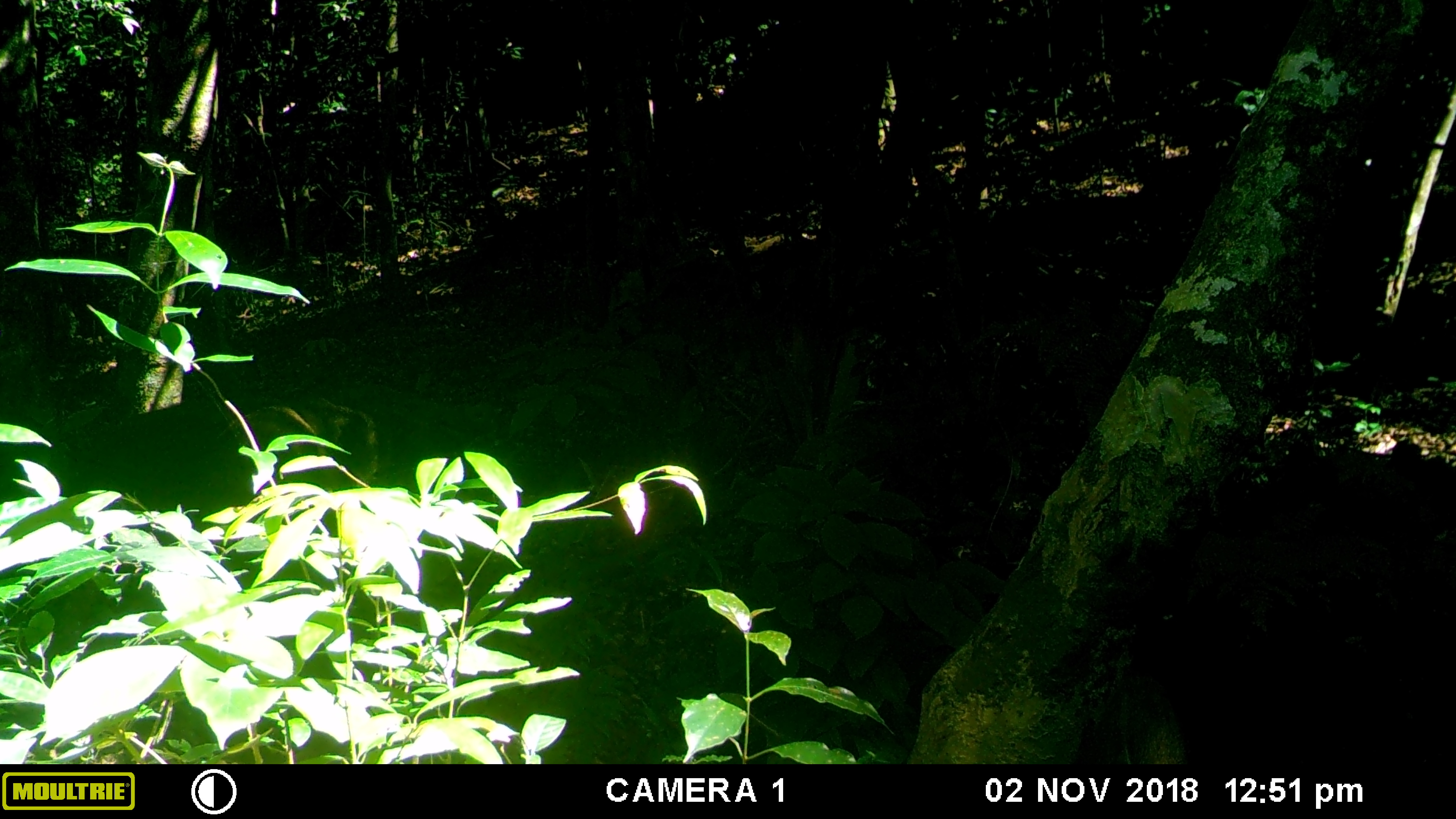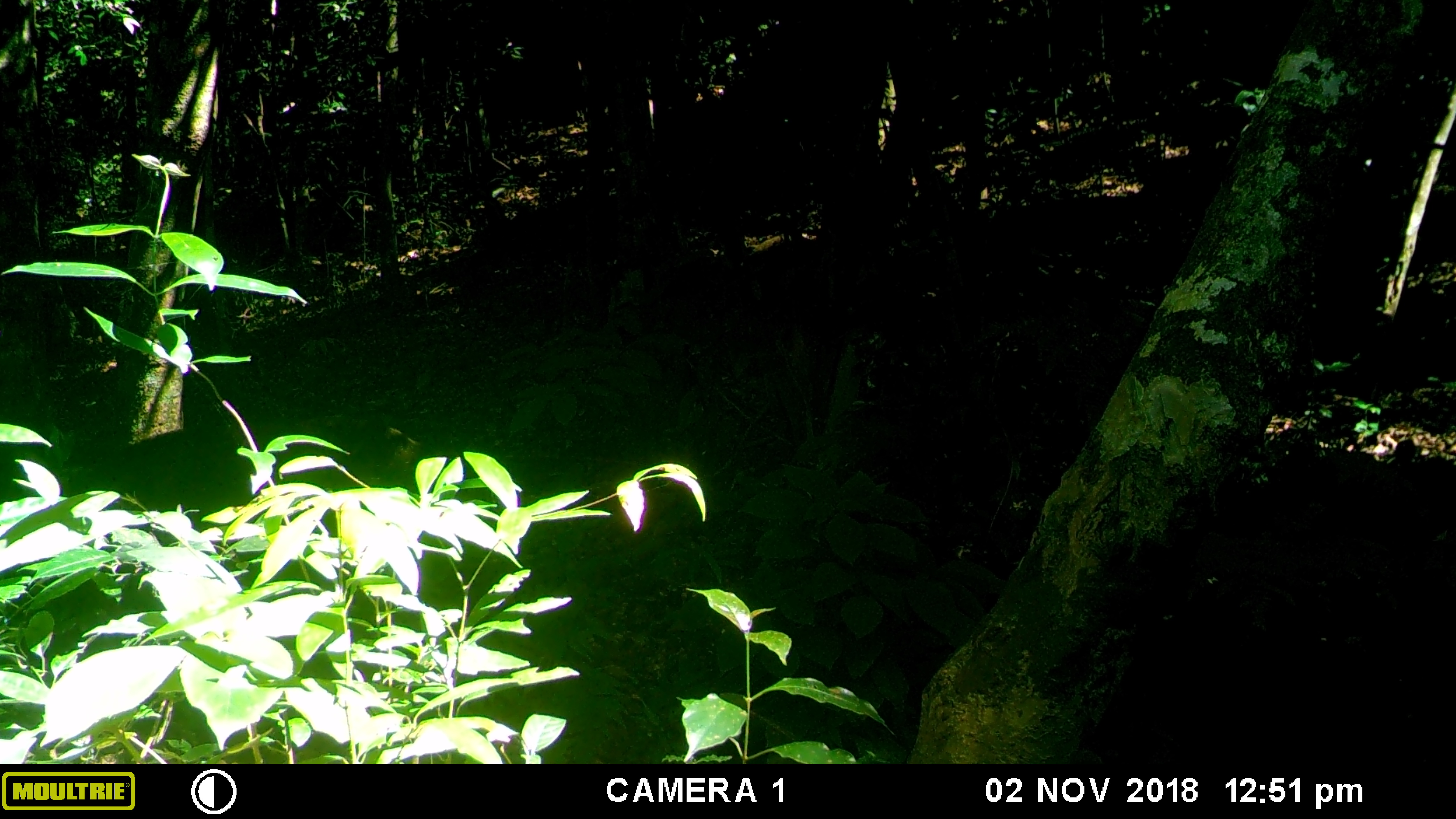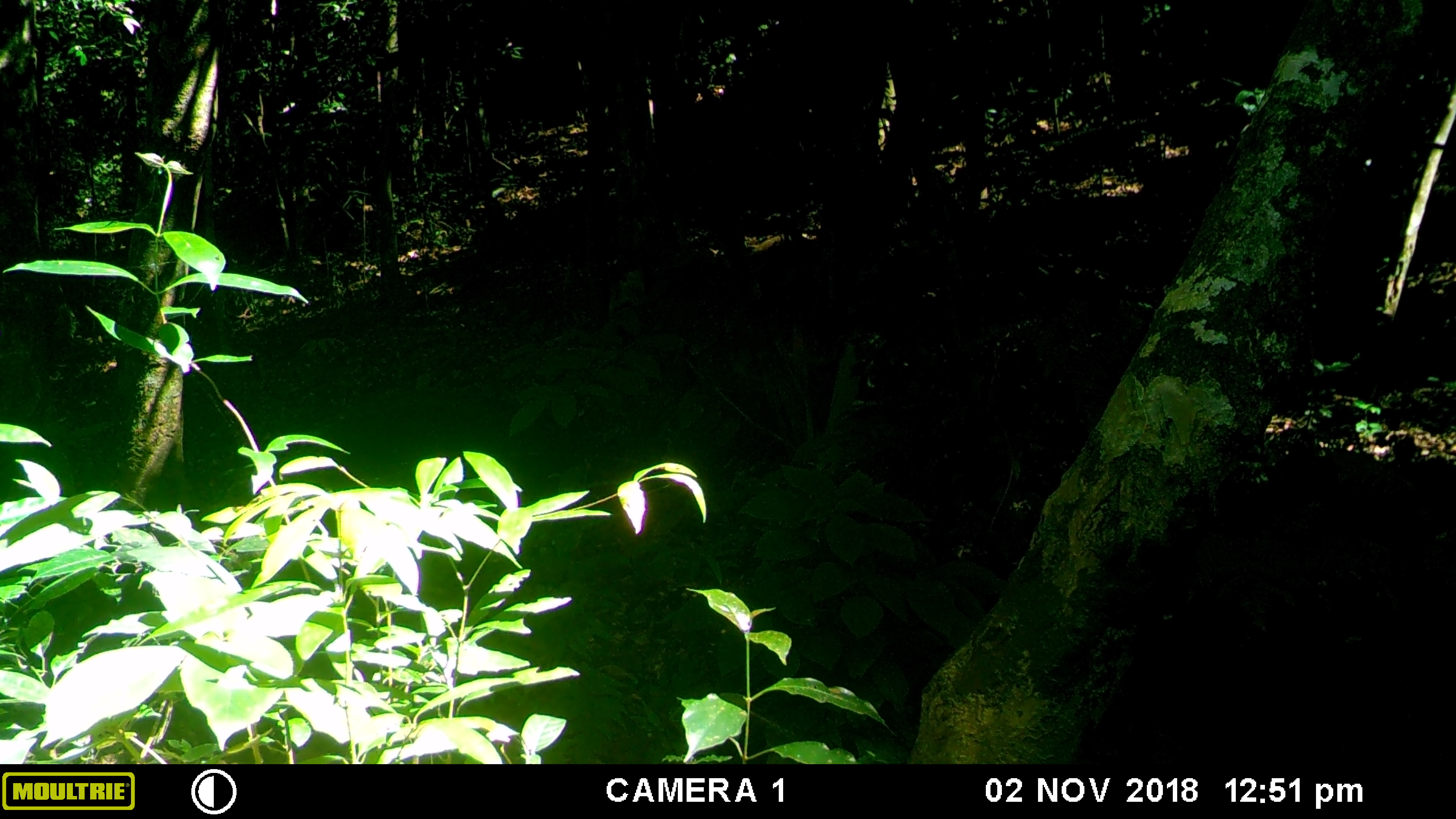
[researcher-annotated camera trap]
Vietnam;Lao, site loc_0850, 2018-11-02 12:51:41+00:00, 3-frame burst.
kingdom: Animalia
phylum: Chordata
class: Mammalia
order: Artiodactyla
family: Suidae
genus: Sus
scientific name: Sus scrofa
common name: eurasian wild pig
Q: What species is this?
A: Eurasian wild pig (Sus scrofa).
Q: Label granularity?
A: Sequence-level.